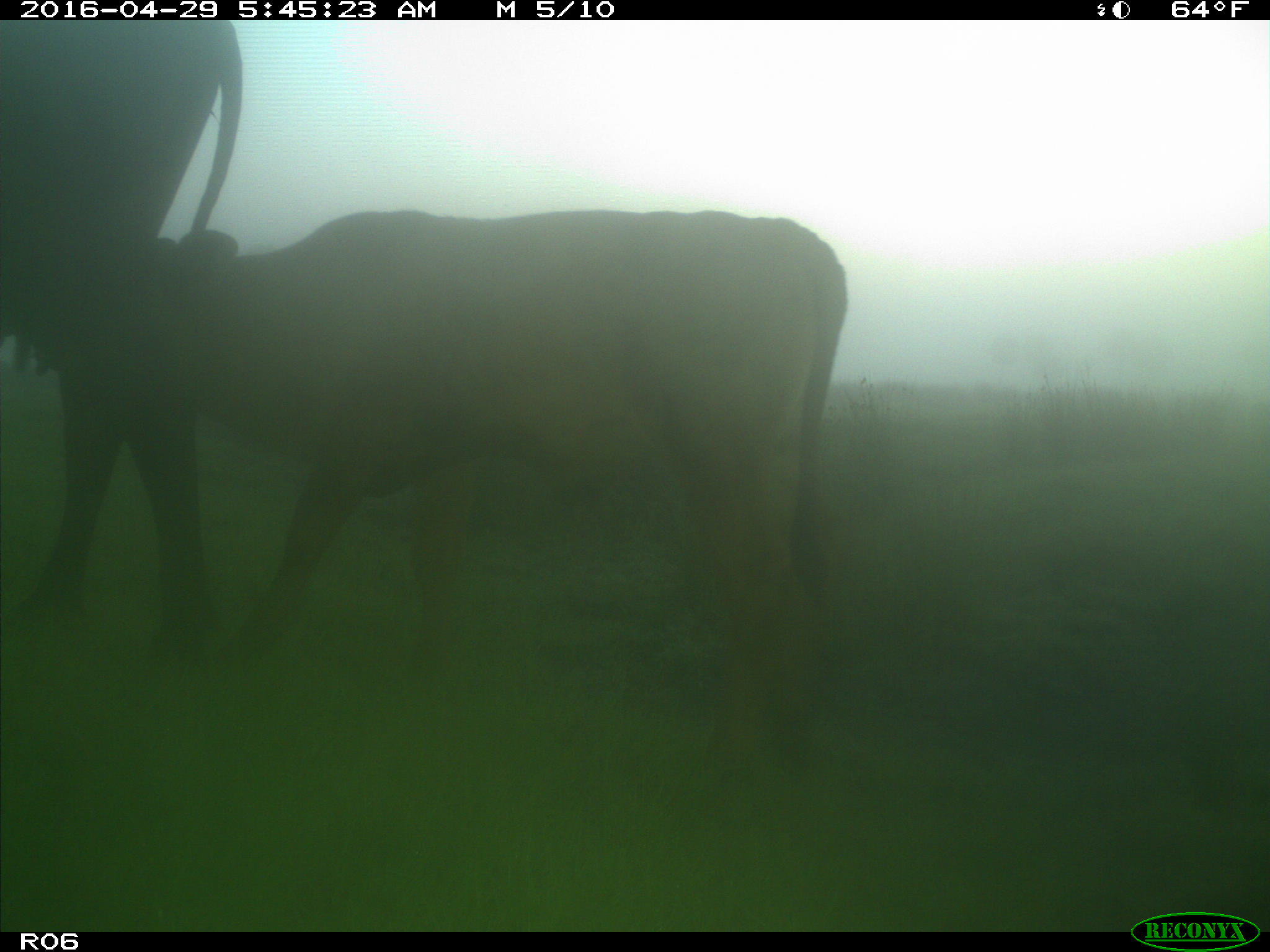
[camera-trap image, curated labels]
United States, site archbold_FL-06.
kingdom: Animalia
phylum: Chordata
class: Mammalia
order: Artiodactyla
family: Bovidae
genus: Bos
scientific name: Bos taurus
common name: domestic cow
Bos taurus (domestic cow).